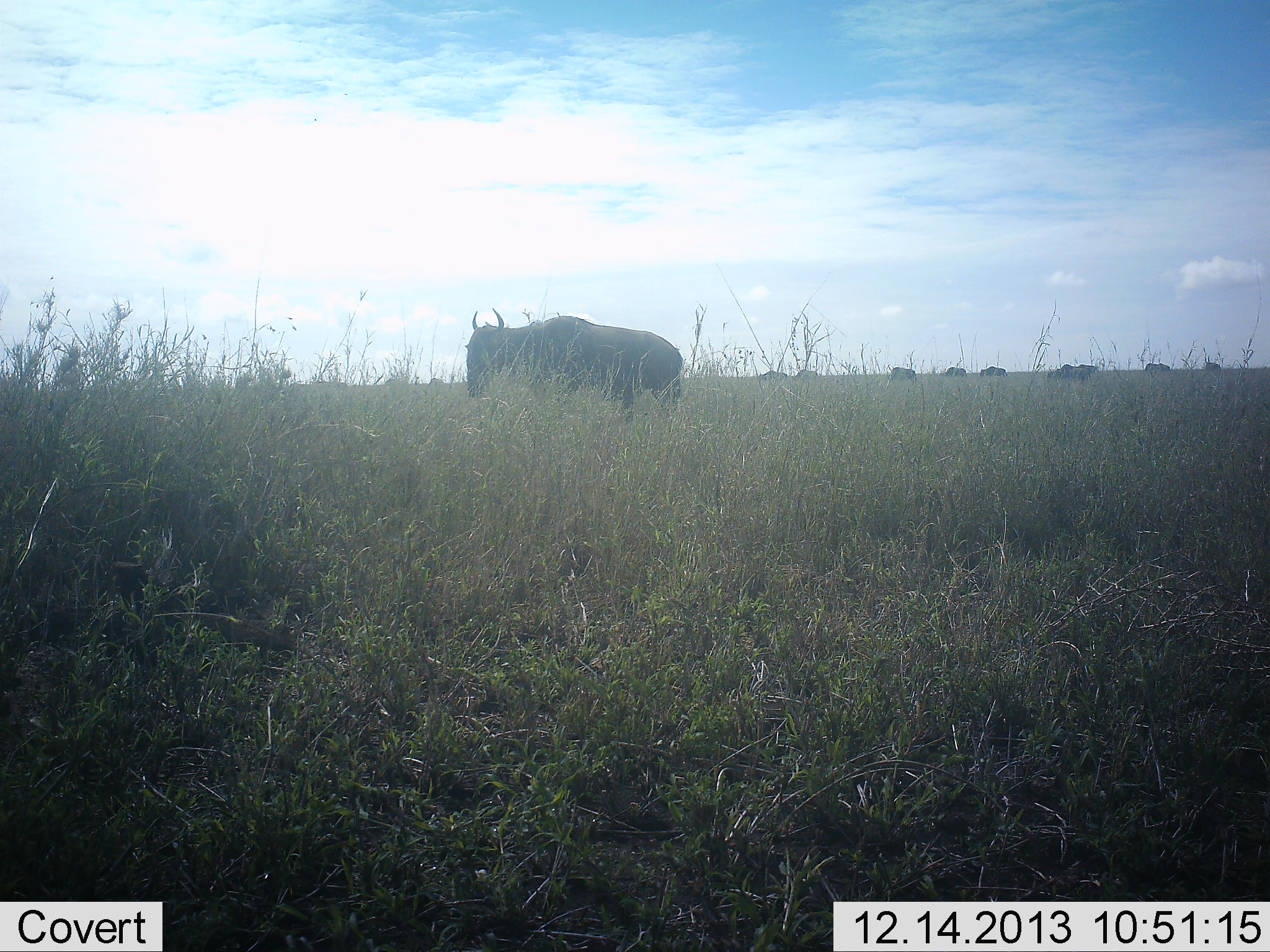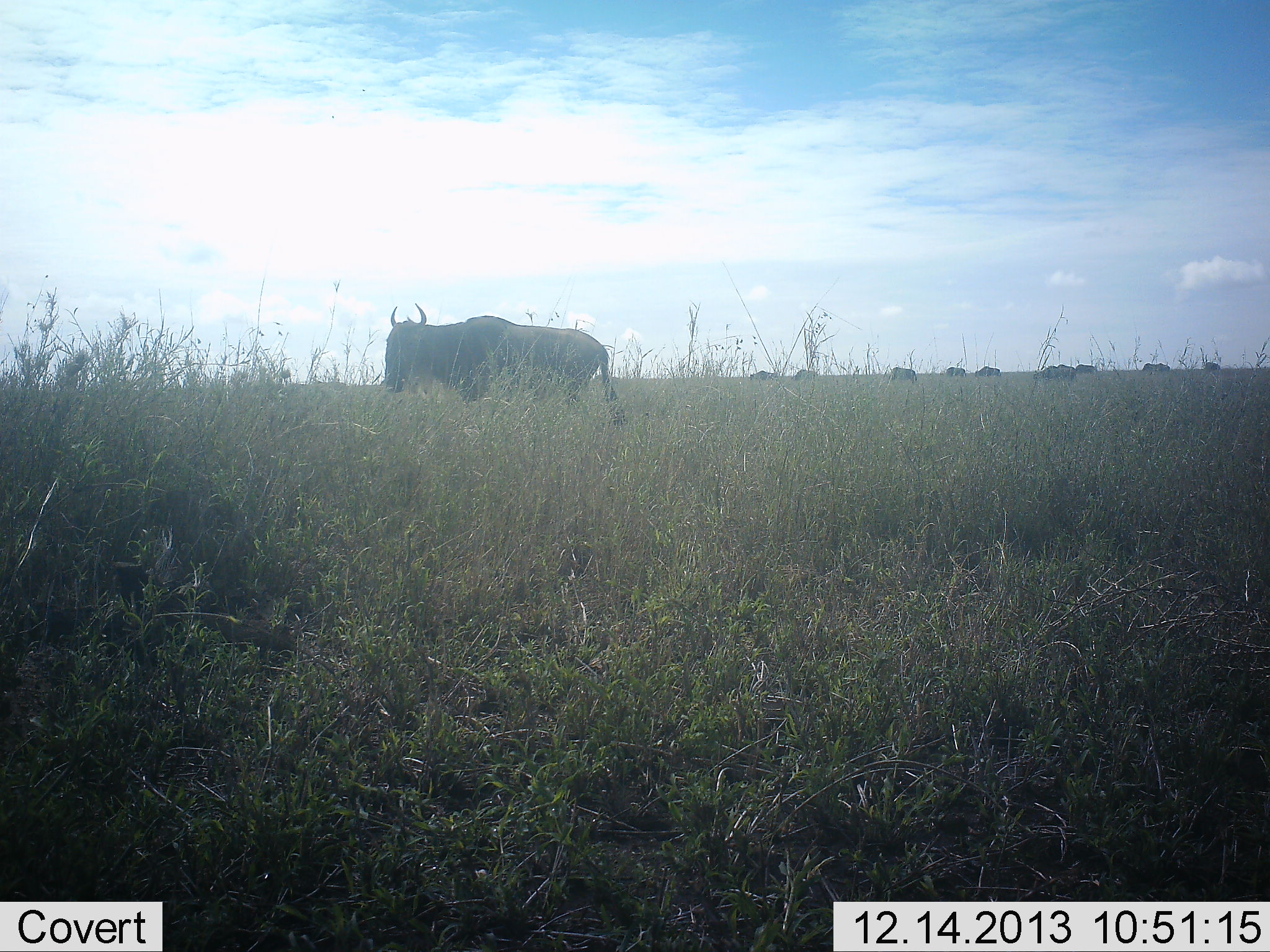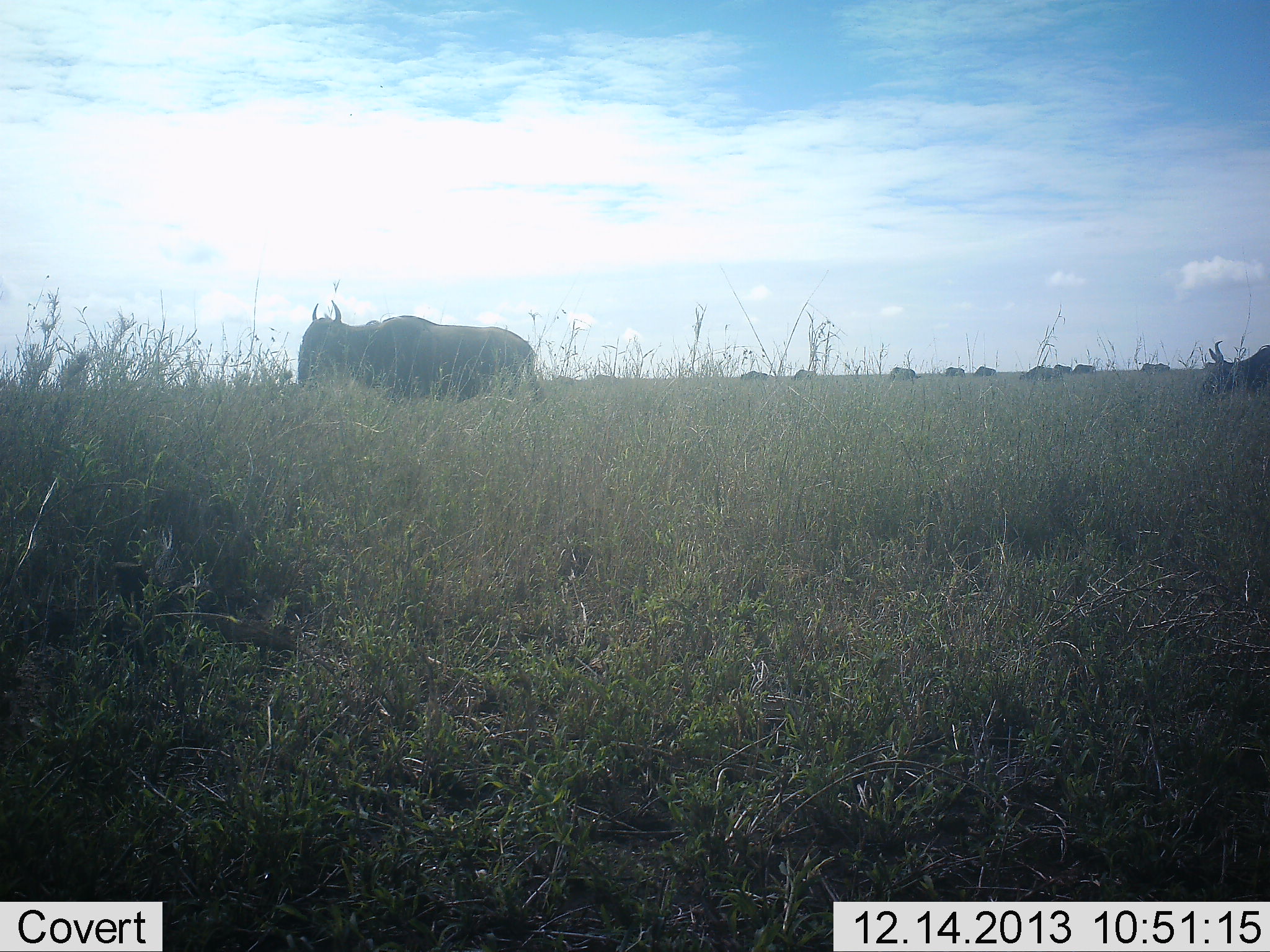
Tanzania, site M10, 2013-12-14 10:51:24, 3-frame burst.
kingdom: Animalia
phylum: Chordata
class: Mammalia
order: Artiodactyla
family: Bovidae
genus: Connochaetes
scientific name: Connochaetes taurinus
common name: blue wildebeest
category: wildebeest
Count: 11-50.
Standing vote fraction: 30%.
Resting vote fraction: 0%.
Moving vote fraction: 100%.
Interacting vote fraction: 0%.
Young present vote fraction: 0%.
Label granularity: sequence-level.